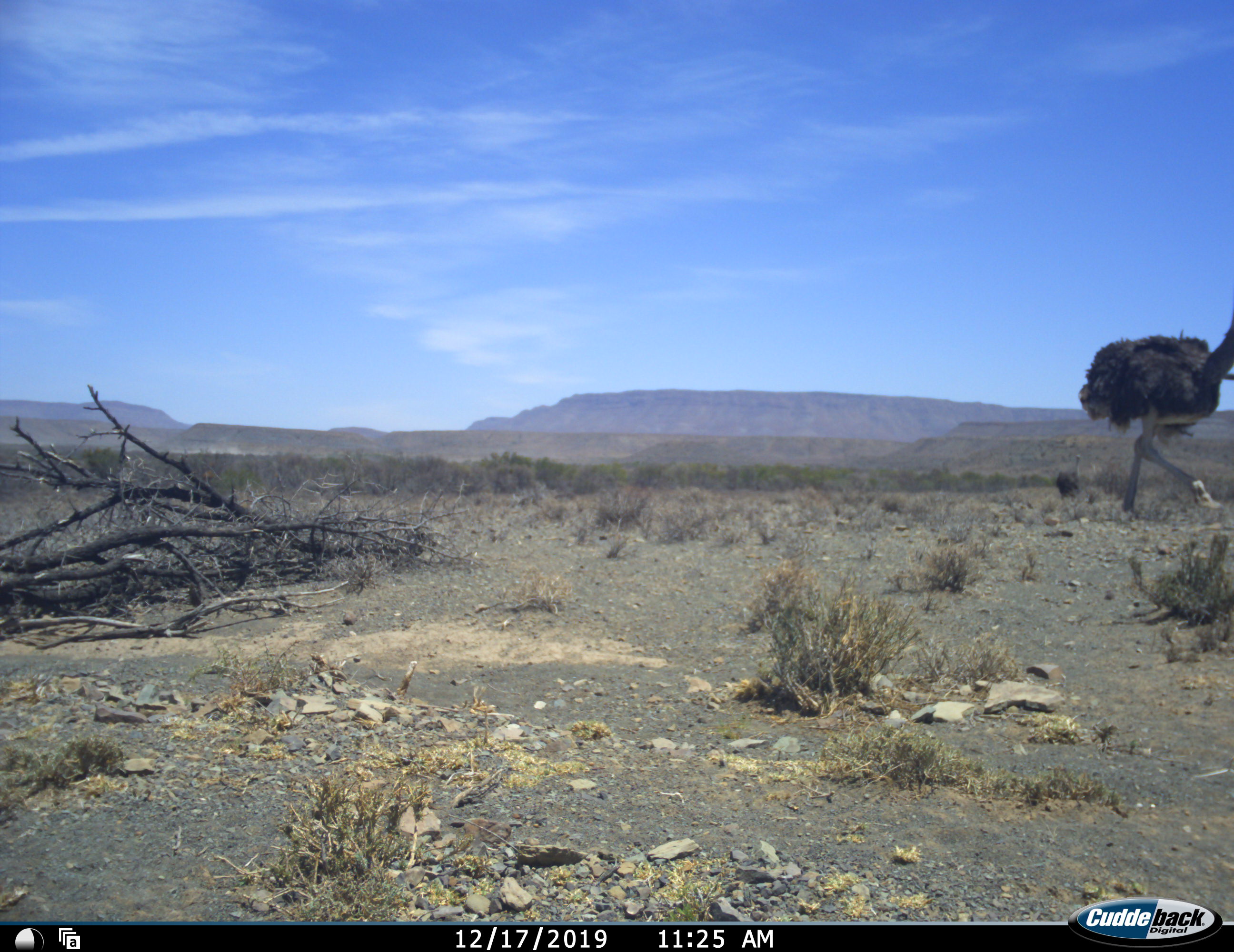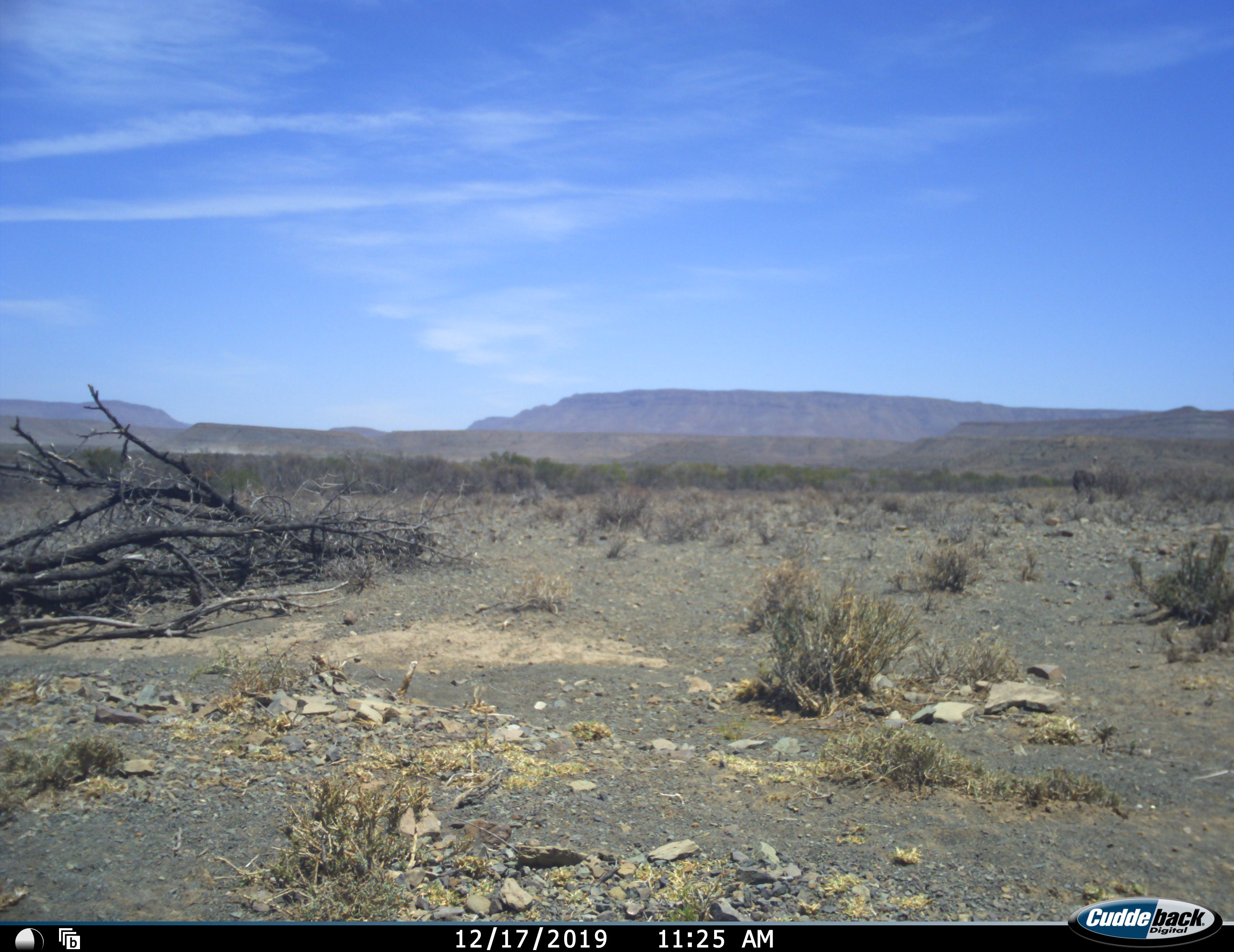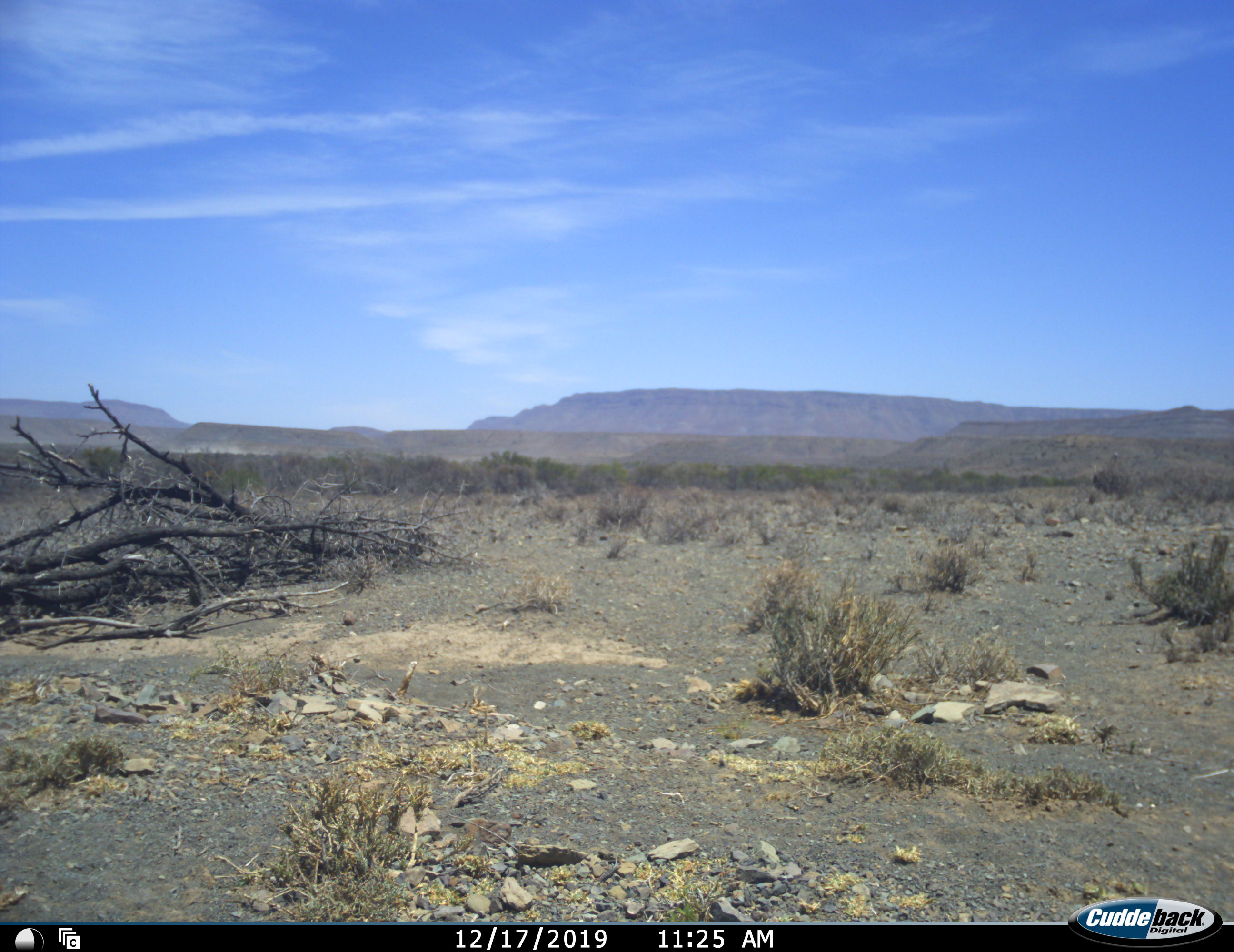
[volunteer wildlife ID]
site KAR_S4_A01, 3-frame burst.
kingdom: Animalia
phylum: Chordata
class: Aves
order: Struthioniformes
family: Struthionidae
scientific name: Struthionidae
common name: ostrich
Ostrich (Struthionidae), count 2. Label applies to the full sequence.